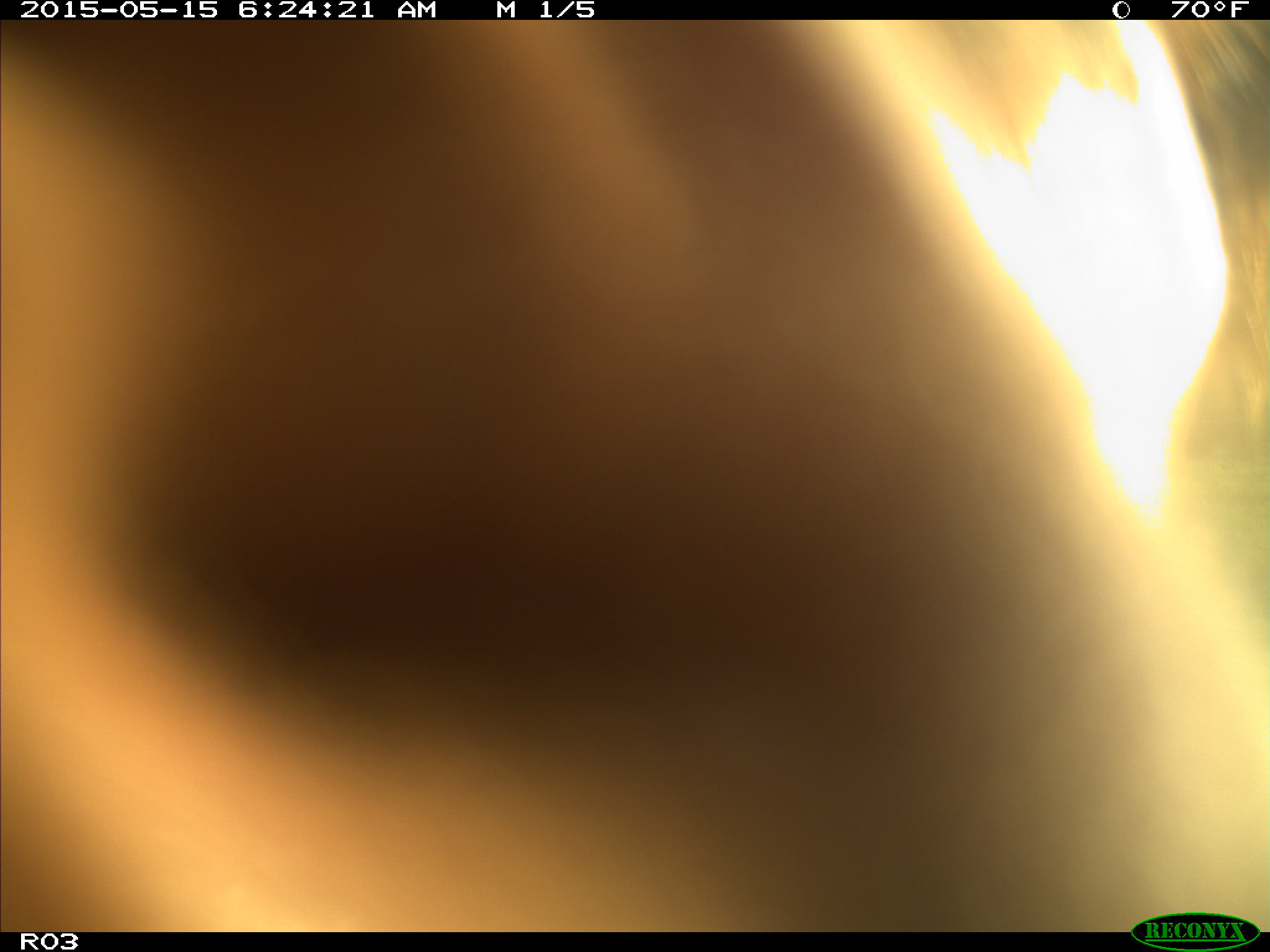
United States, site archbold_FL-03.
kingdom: Animalia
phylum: Chordata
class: Mammalia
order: Artiodactyla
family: Bovidae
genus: Bos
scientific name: Bos taurus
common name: domestic cow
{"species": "Bos taurus (domestic cow)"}